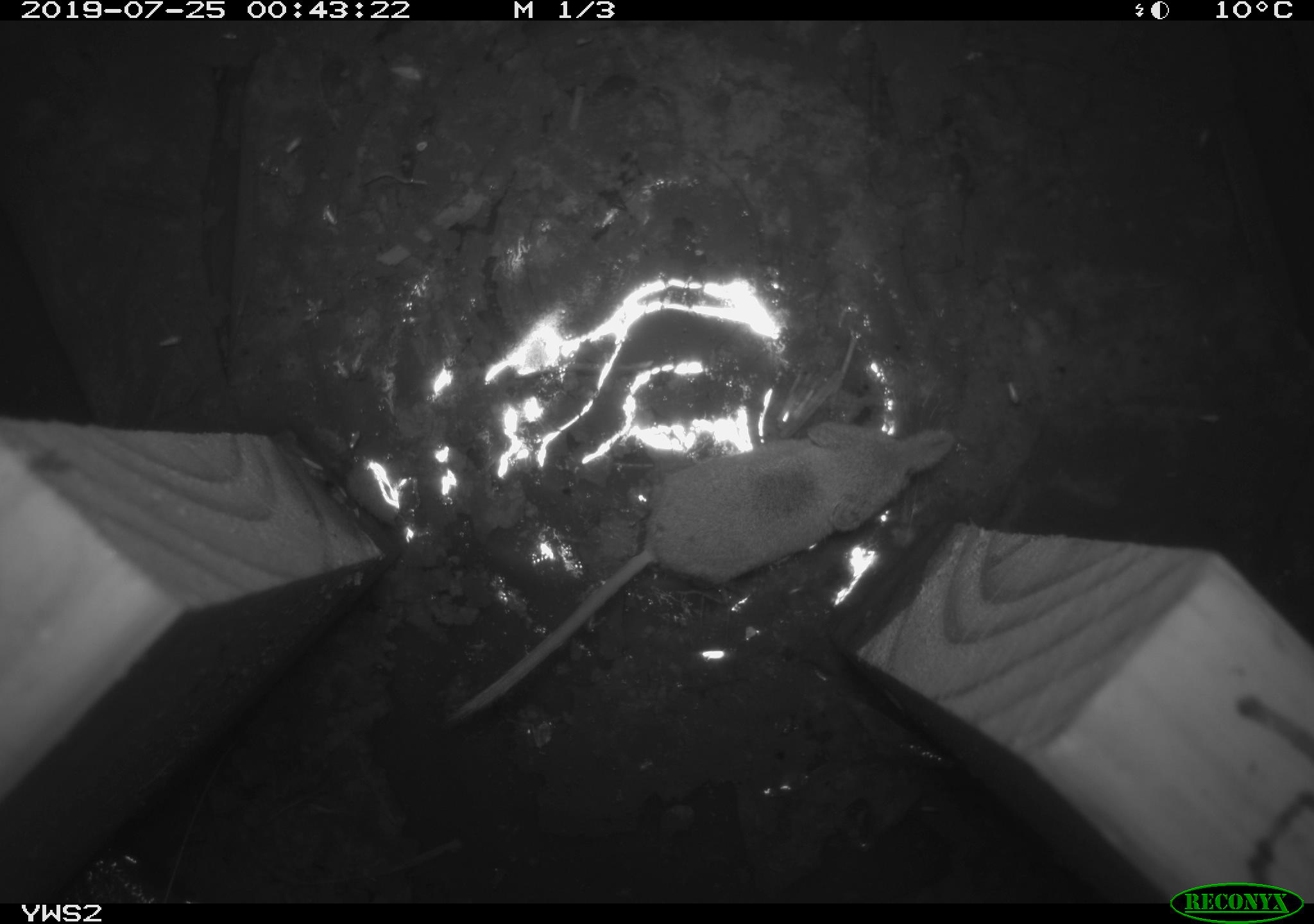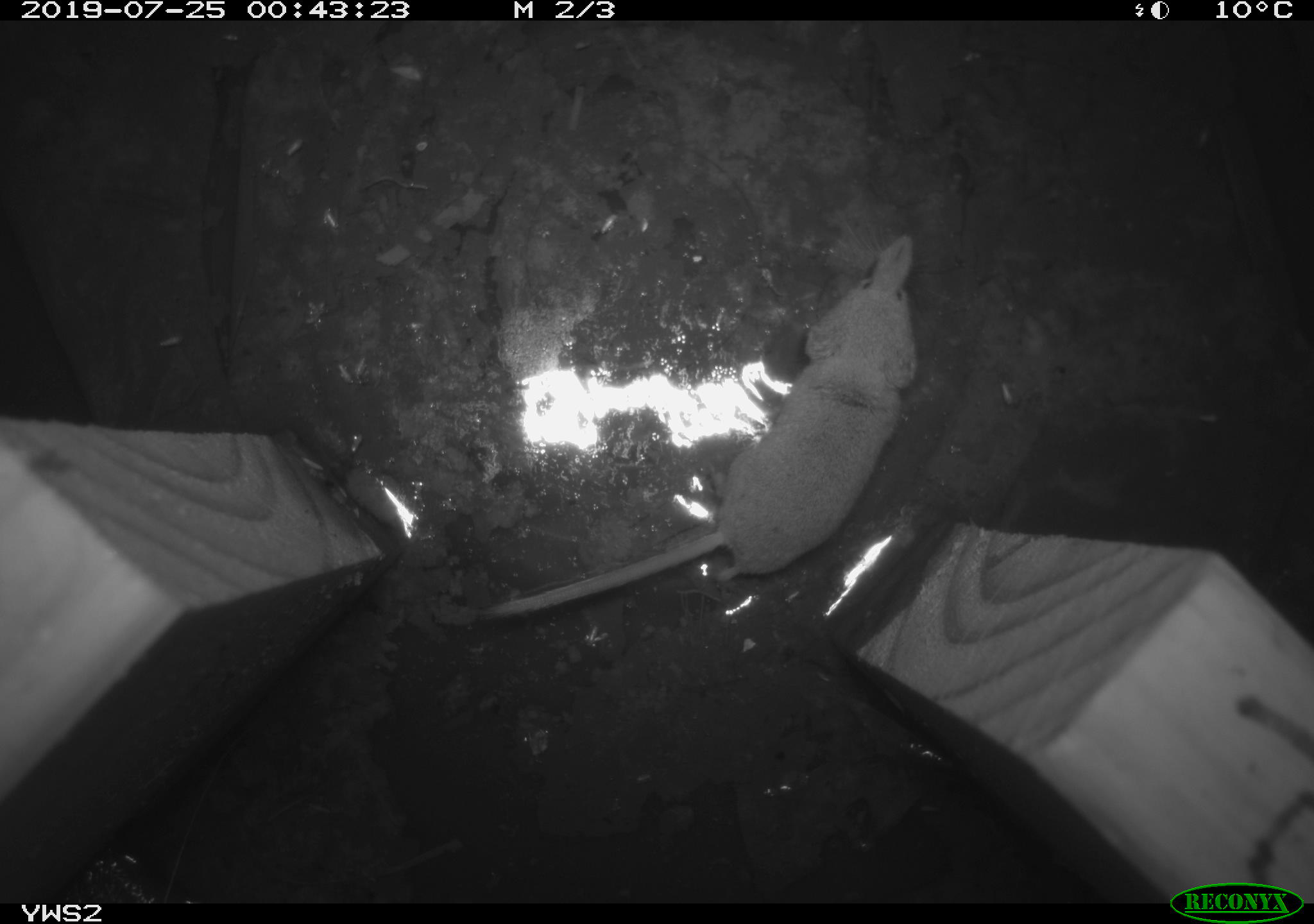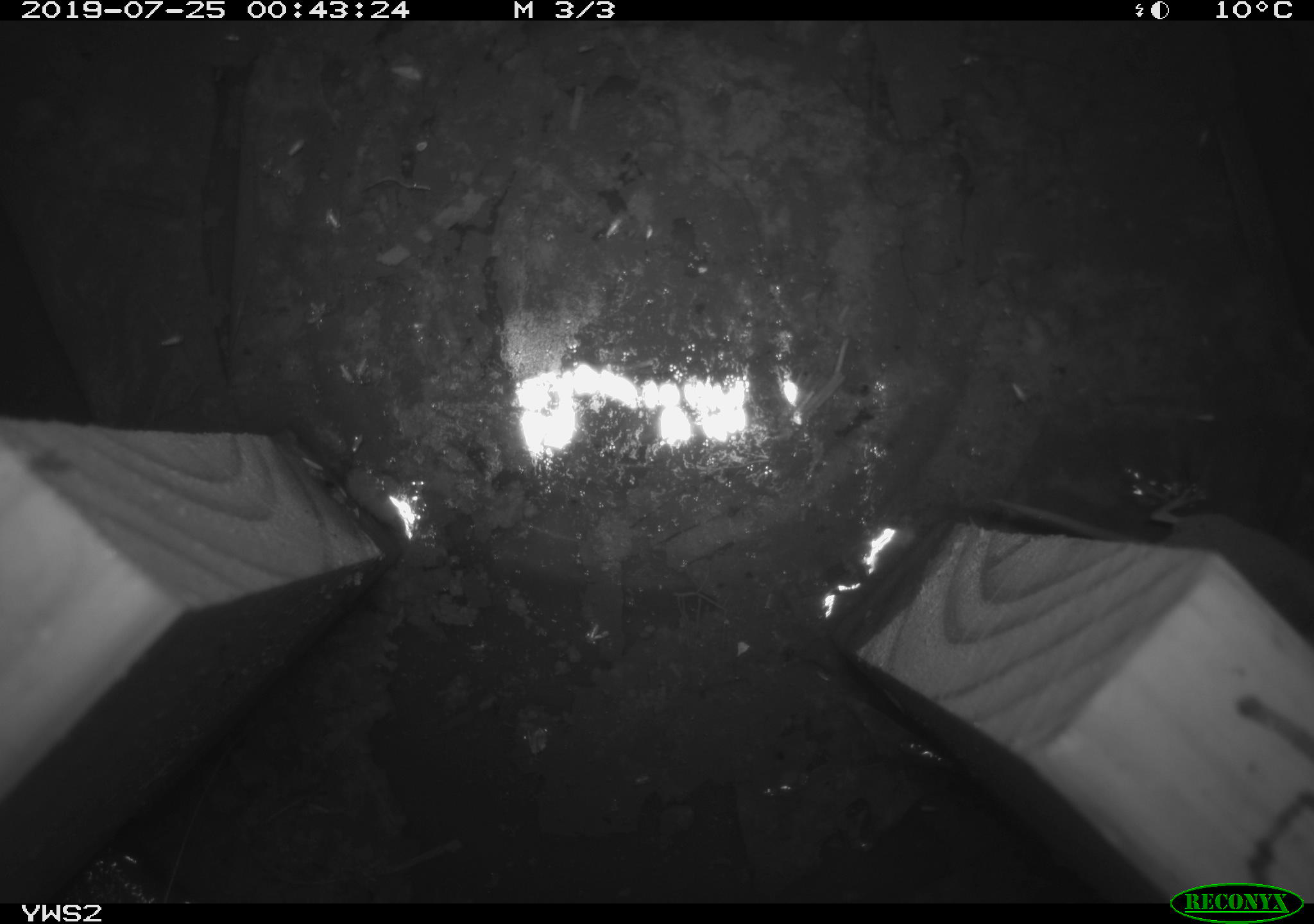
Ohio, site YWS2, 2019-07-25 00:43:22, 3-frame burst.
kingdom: Animalia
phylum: Chordata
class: Mammalia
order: Eulipotyphla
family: Soricidae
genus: Sorex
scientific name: Sorex cinereus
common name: masked shrew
Masked shrew (Sorex cinereus).